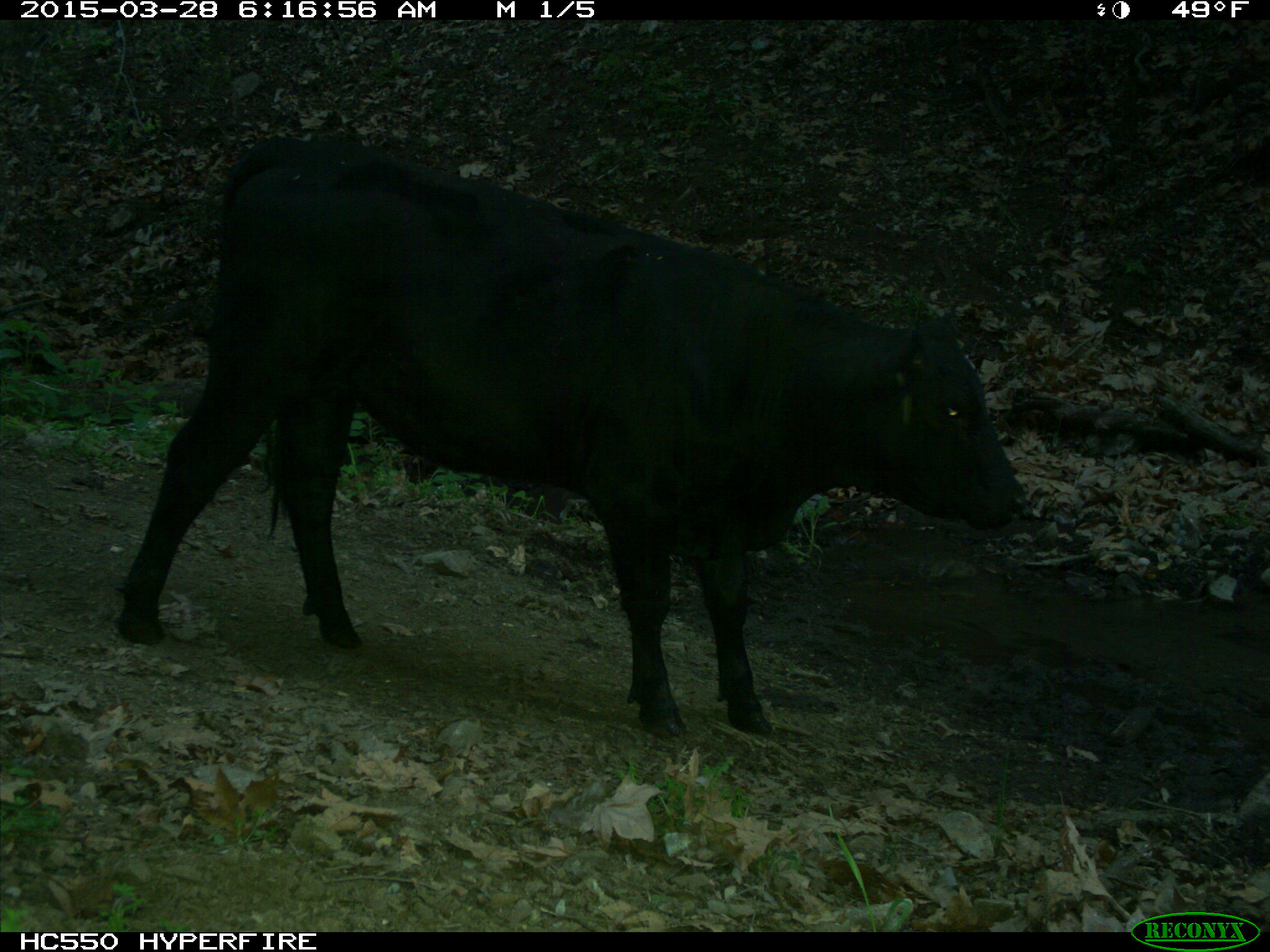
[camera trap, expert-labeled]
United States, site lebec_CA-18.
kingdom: Animalia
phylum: Chordata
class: Mammalia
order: Artiodactyla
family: Bovidae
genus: Bos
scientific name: Bos taurus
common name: domestic cow